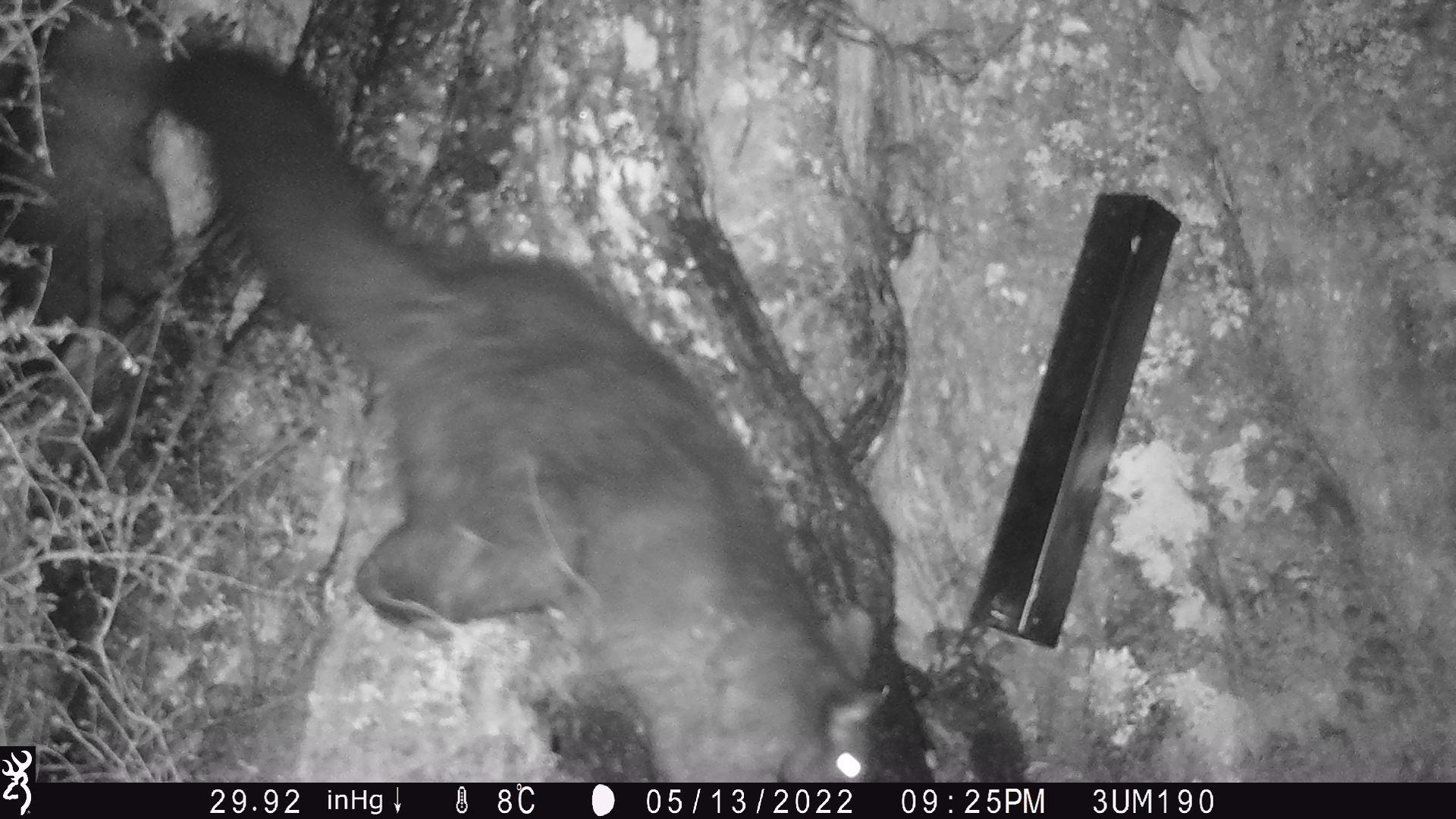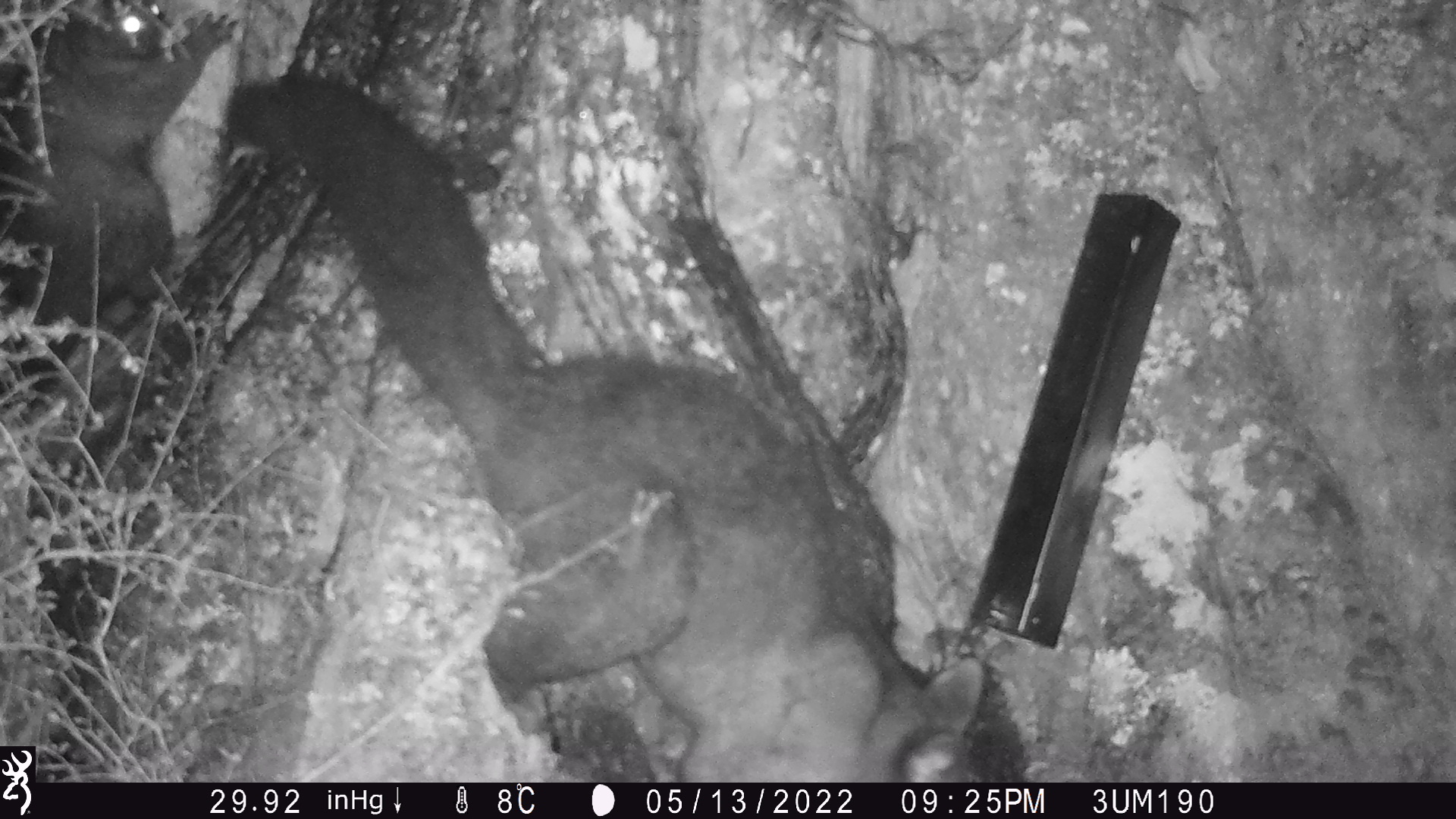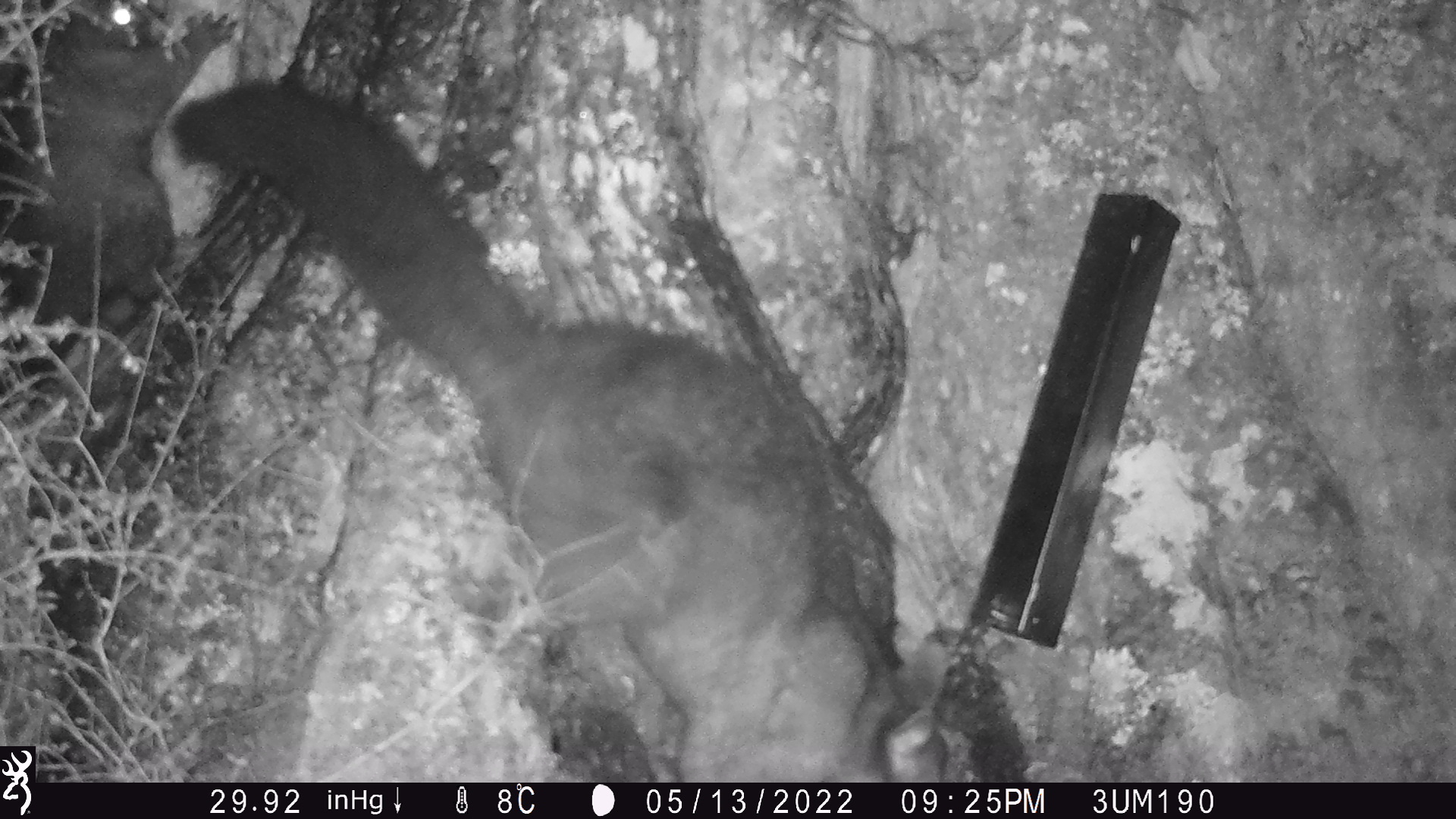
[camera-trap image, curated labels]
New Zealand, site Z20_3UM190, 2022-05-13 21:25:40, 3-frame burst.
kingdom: Animalia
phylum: Chordata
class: Mammalia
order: Diprotodontia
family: Phalangeridae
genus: Trichosurus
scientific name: Trichosurus vulpecula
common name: common brushtail possum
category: possum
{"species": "possum (common brushtail possum) (Trichosurus vulpecula)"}